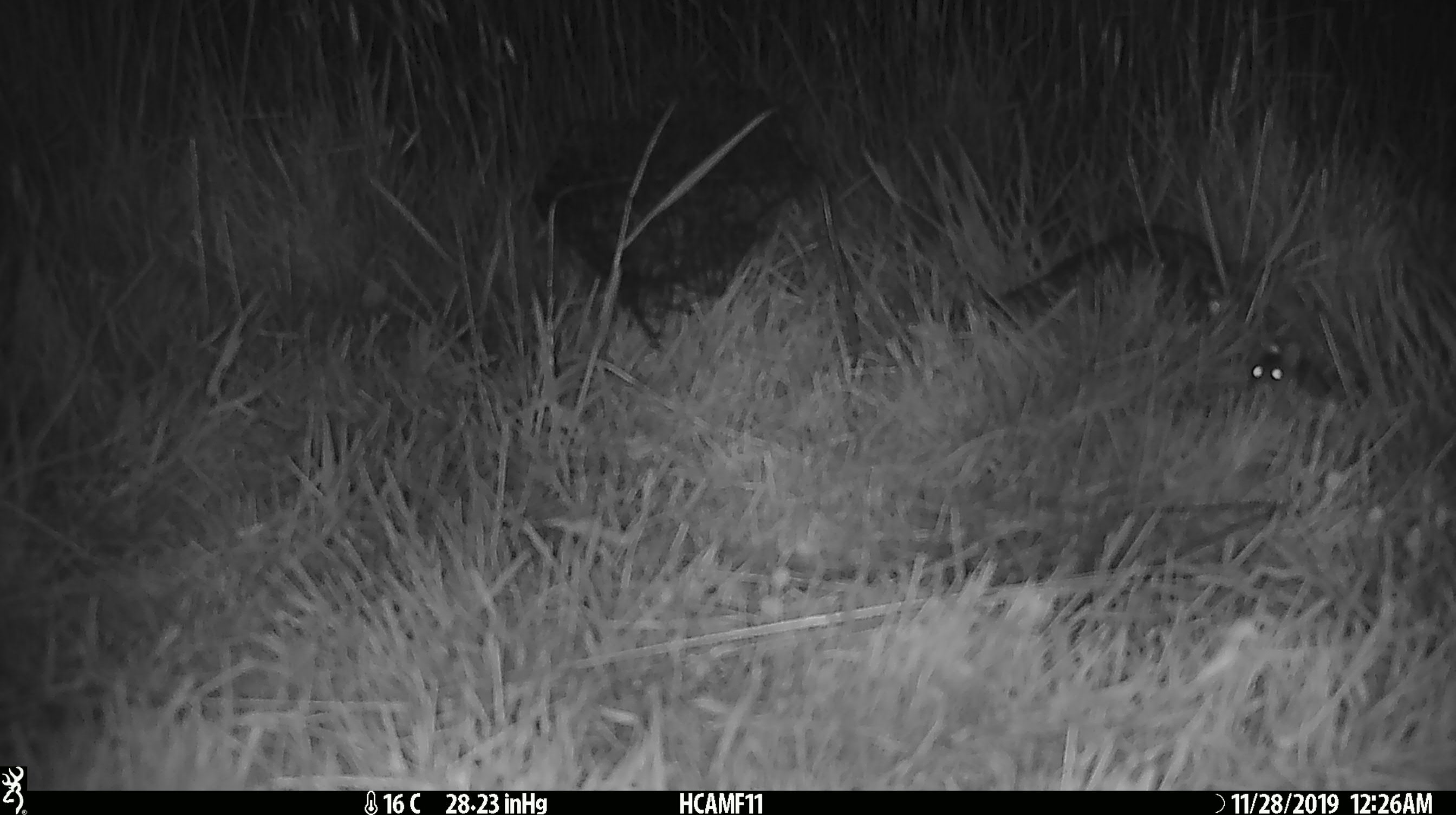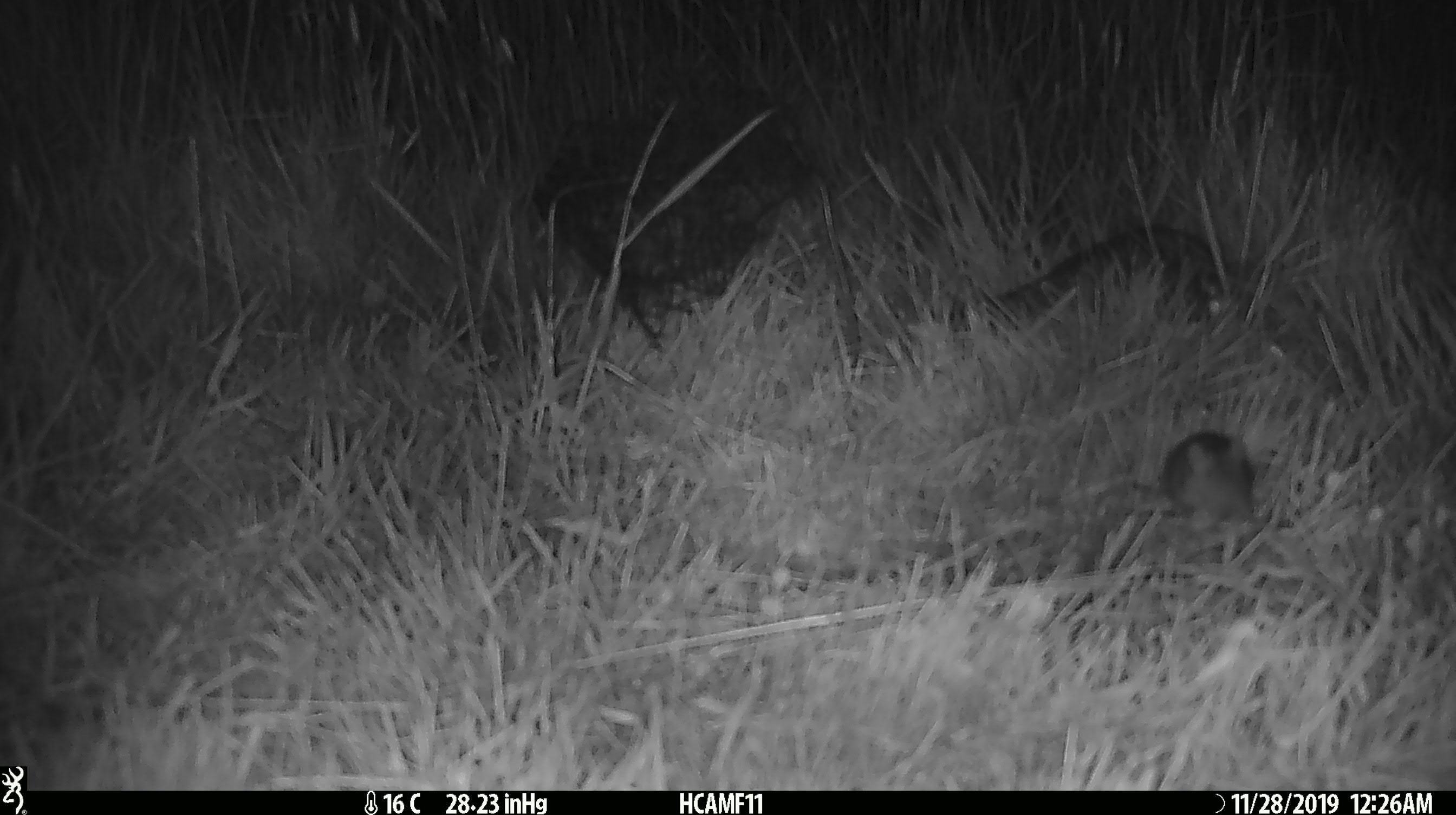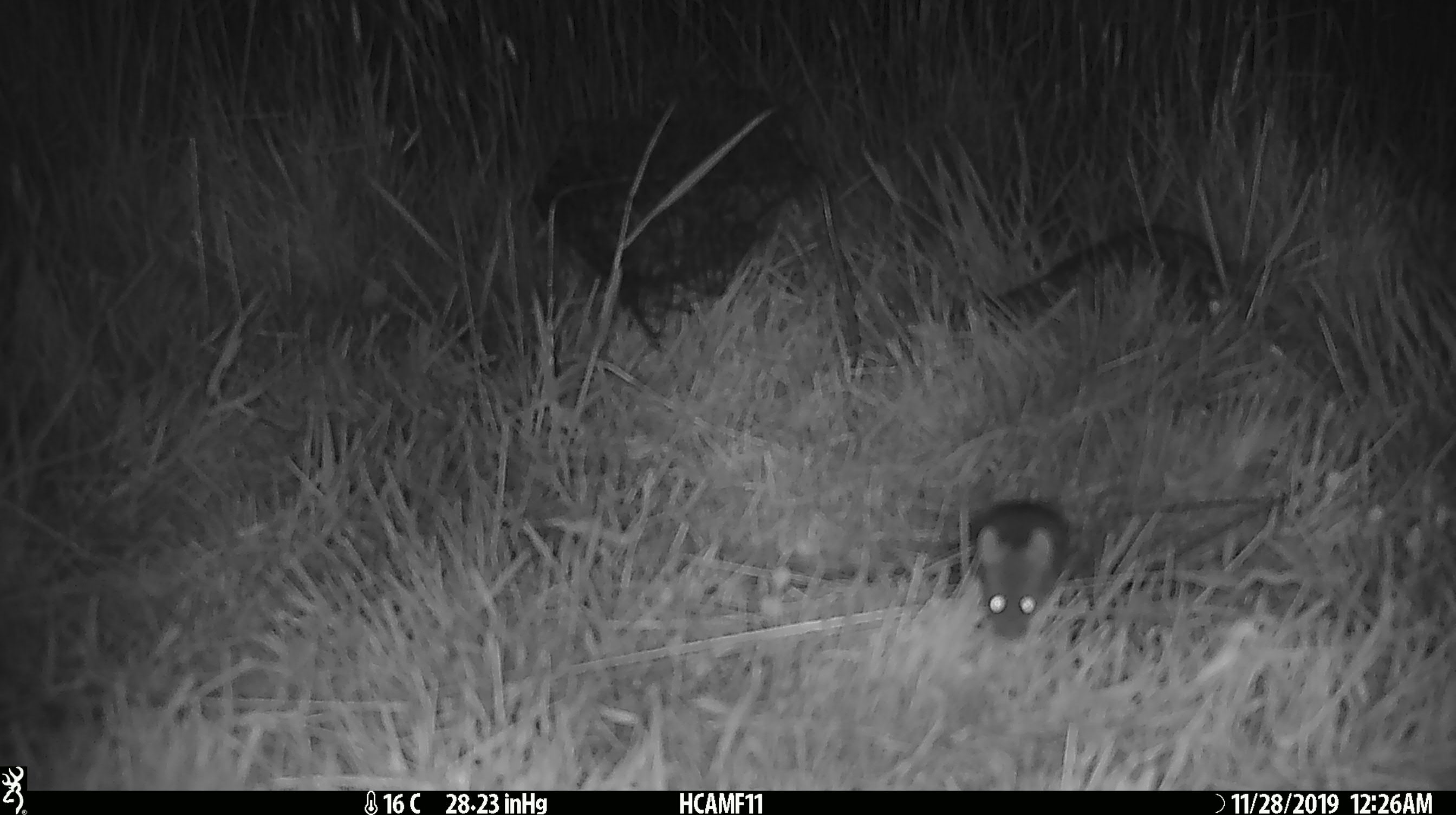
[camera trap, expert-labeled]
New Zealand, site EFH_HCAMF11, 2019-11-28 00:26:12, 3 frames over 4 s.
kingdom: Animalia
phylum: Chordata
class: Mammalia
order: Rodentia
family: Muridae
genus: Mus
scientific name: Mus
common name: mouse